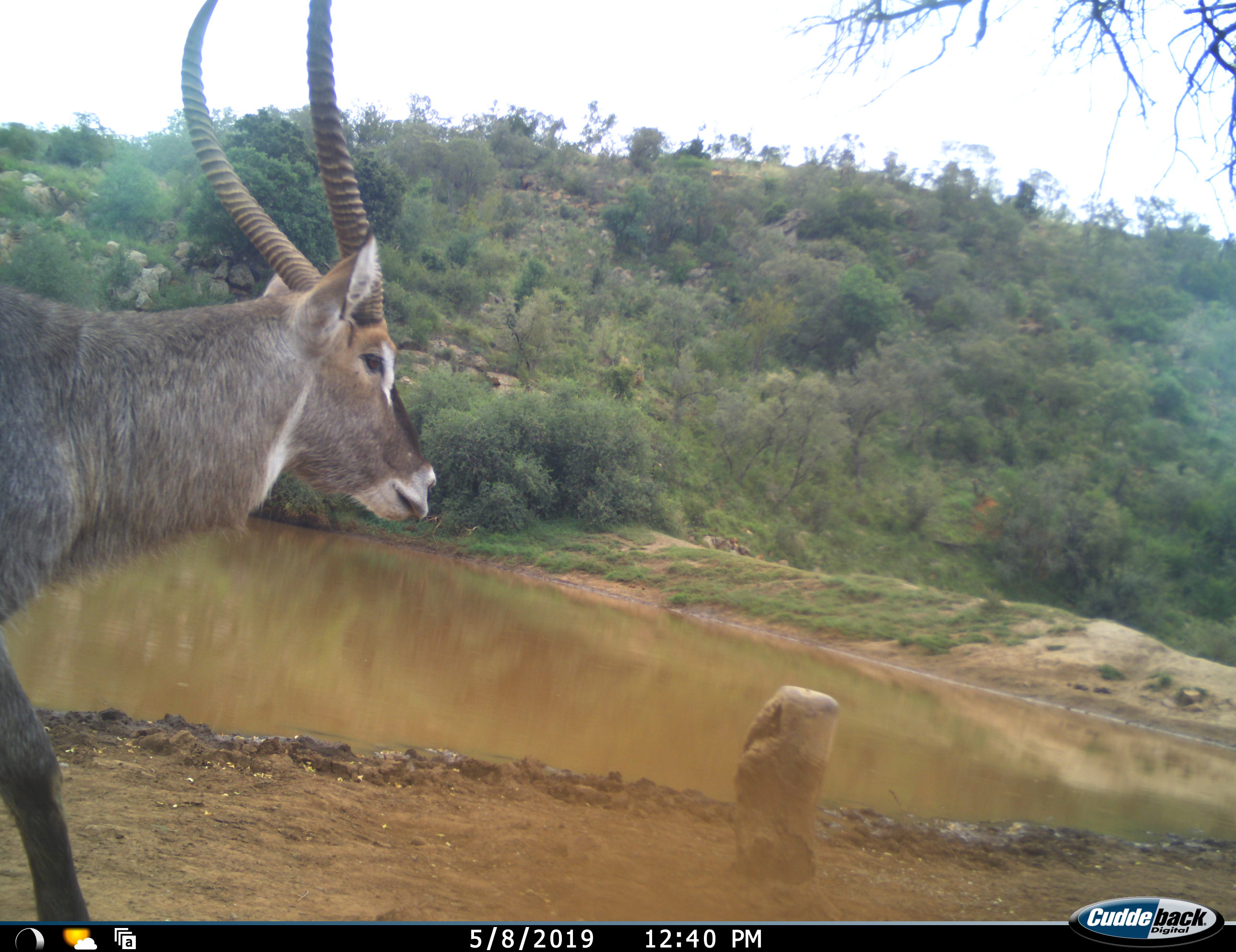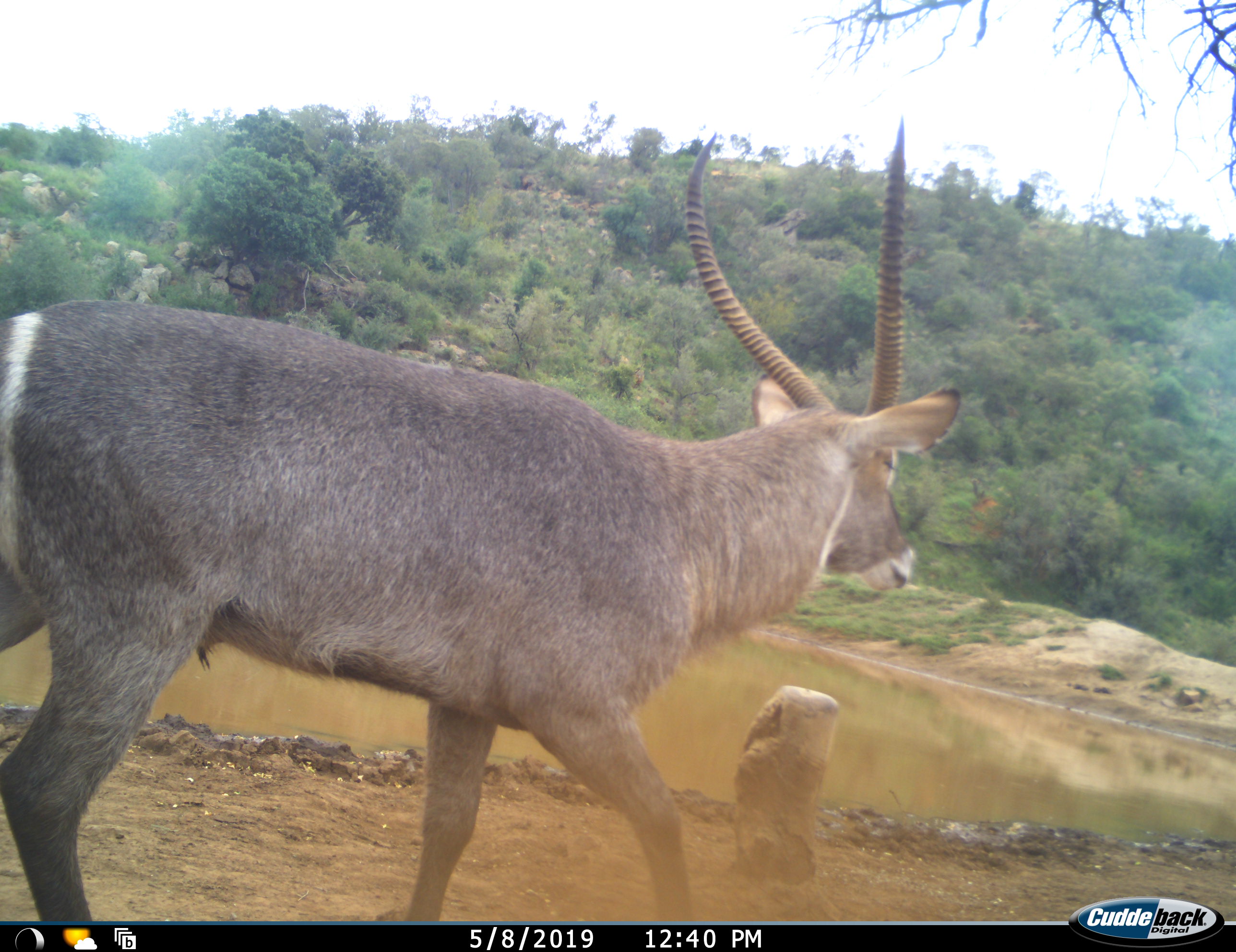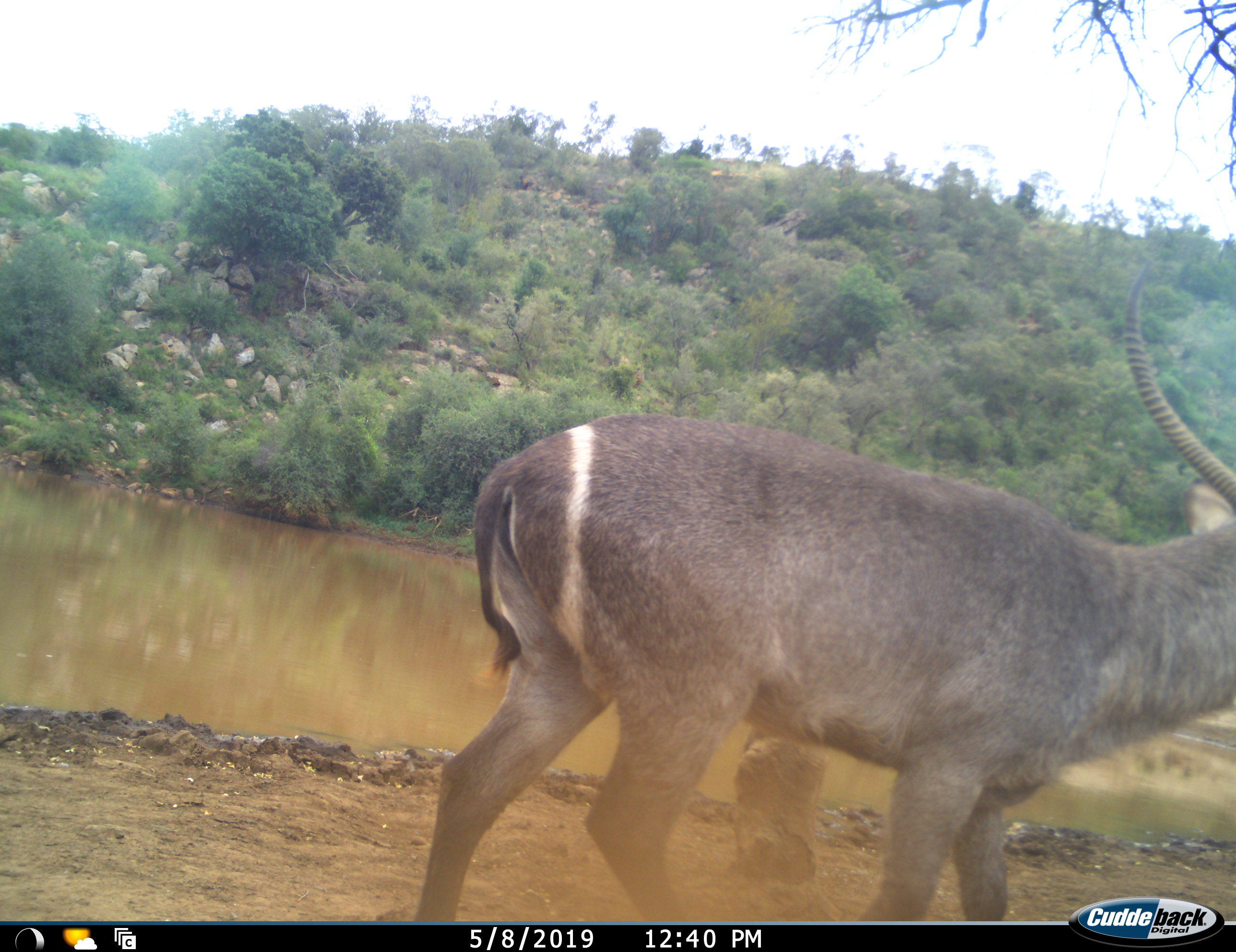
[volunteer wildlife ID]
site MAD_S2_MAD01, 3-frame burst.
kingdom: Animalia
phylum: Chordata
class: Mammalia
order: Artiodactyla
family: Bovidae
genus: Kobus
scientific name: Kobus ellipsiprymnus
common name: waterbuck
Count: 1.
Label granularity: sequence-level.